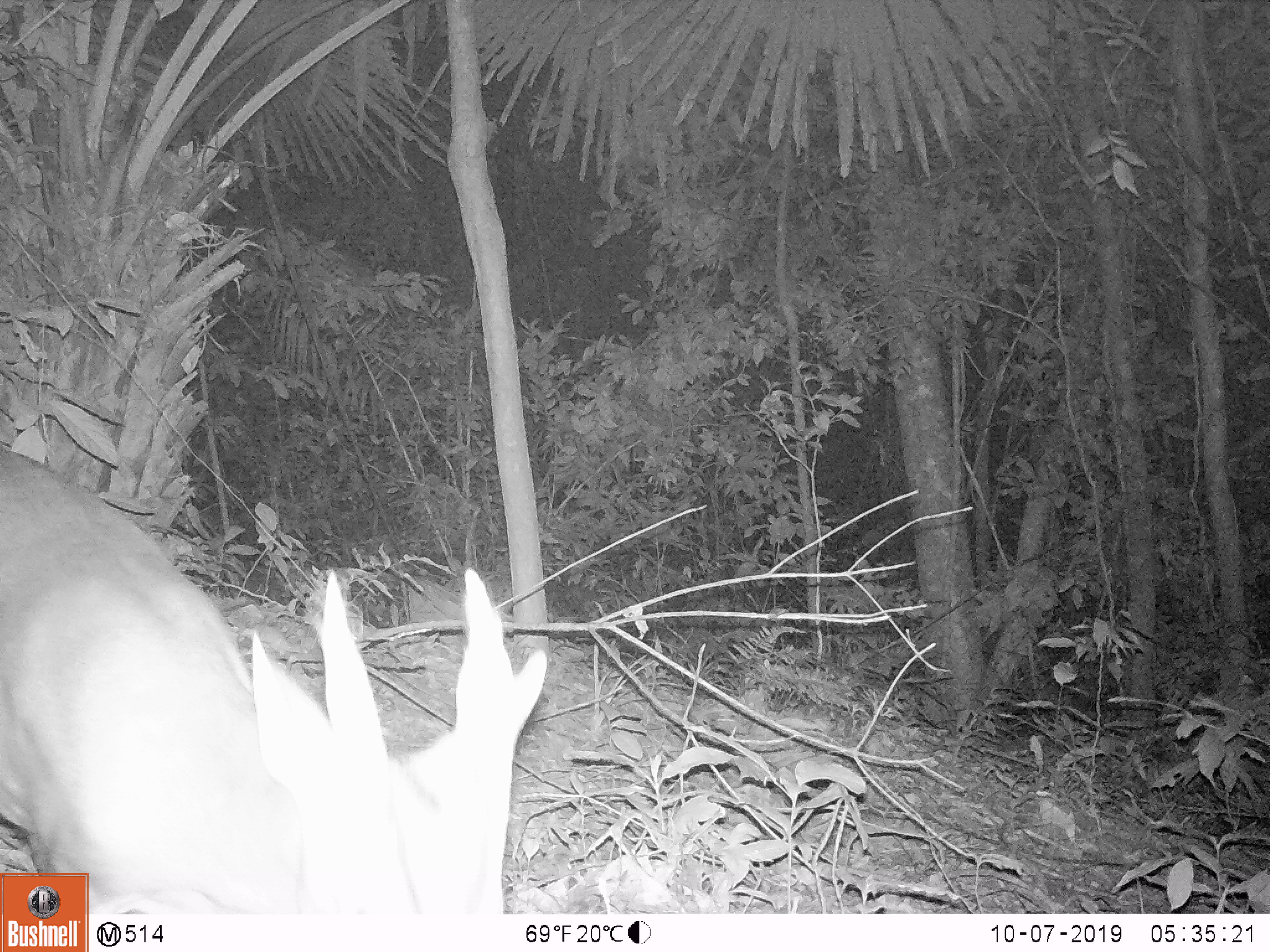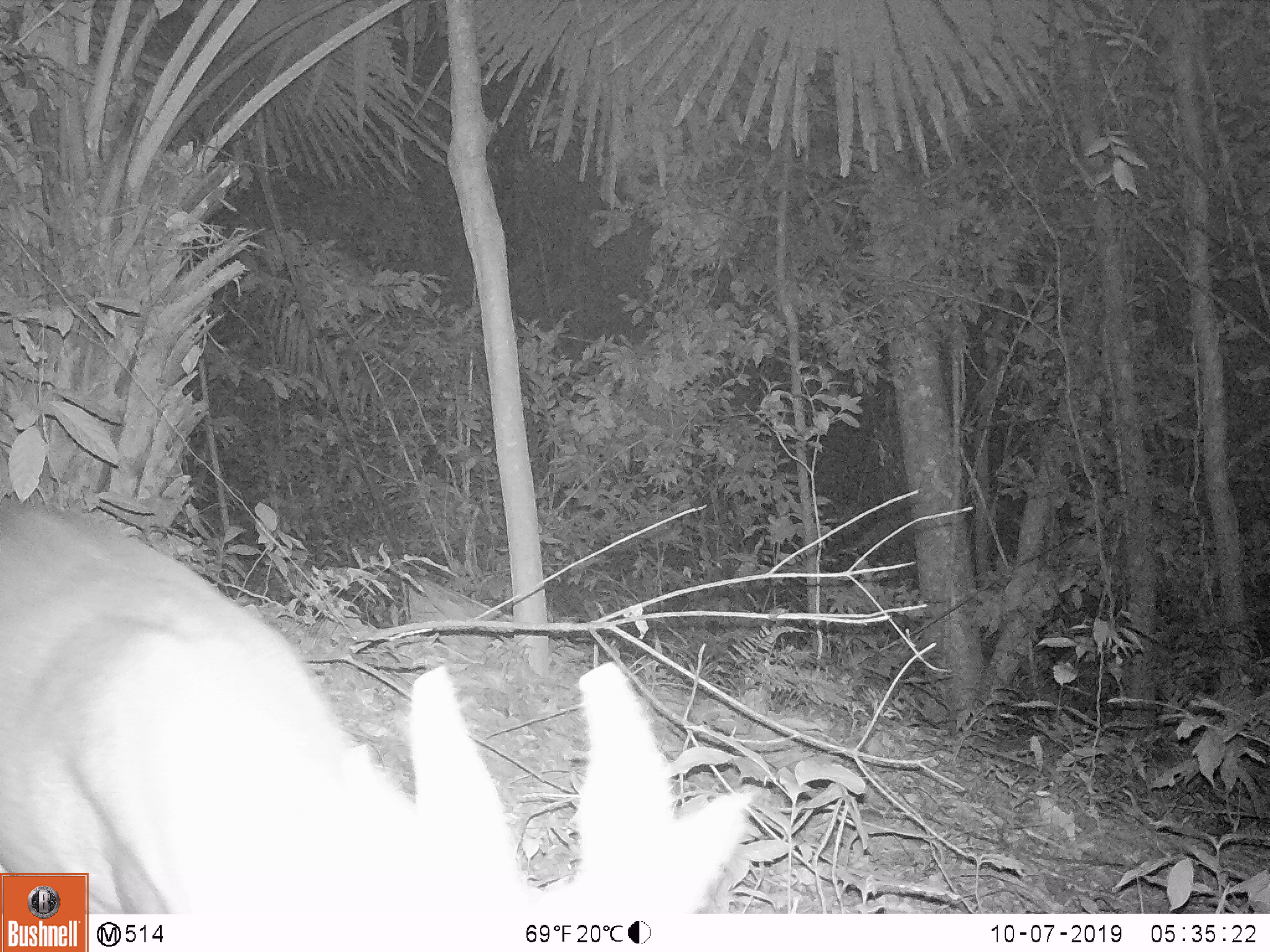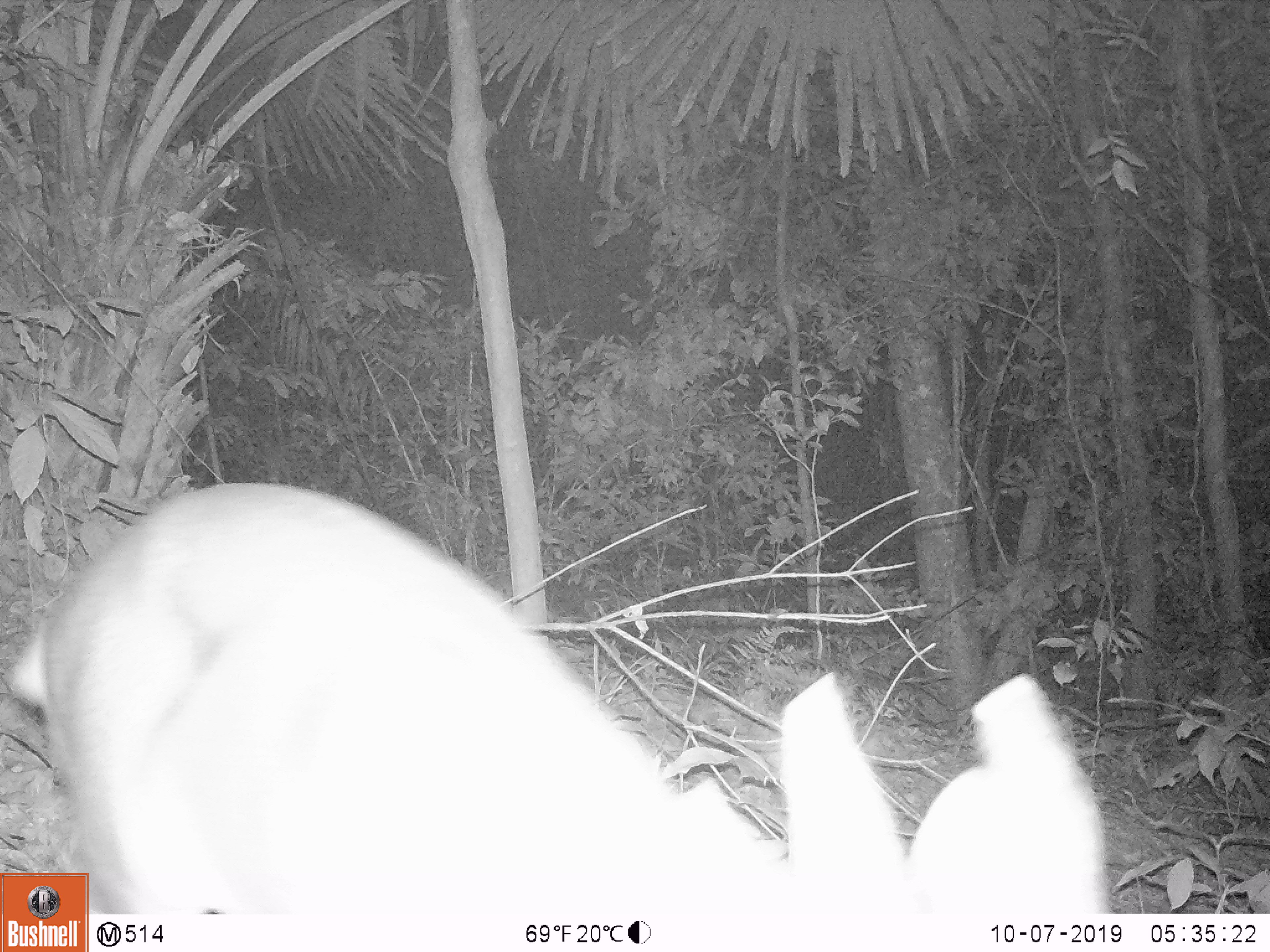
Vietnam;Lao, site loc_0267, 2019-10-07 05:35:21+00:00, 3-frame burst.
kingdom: Animalia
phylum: Chordata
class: Mammalia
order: Artiodactyla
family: Cervidae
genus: Muntiacus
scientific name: Muntiacus vuquangensis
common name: large-antlered muntjac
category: large antlered muntjac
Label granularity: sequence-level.